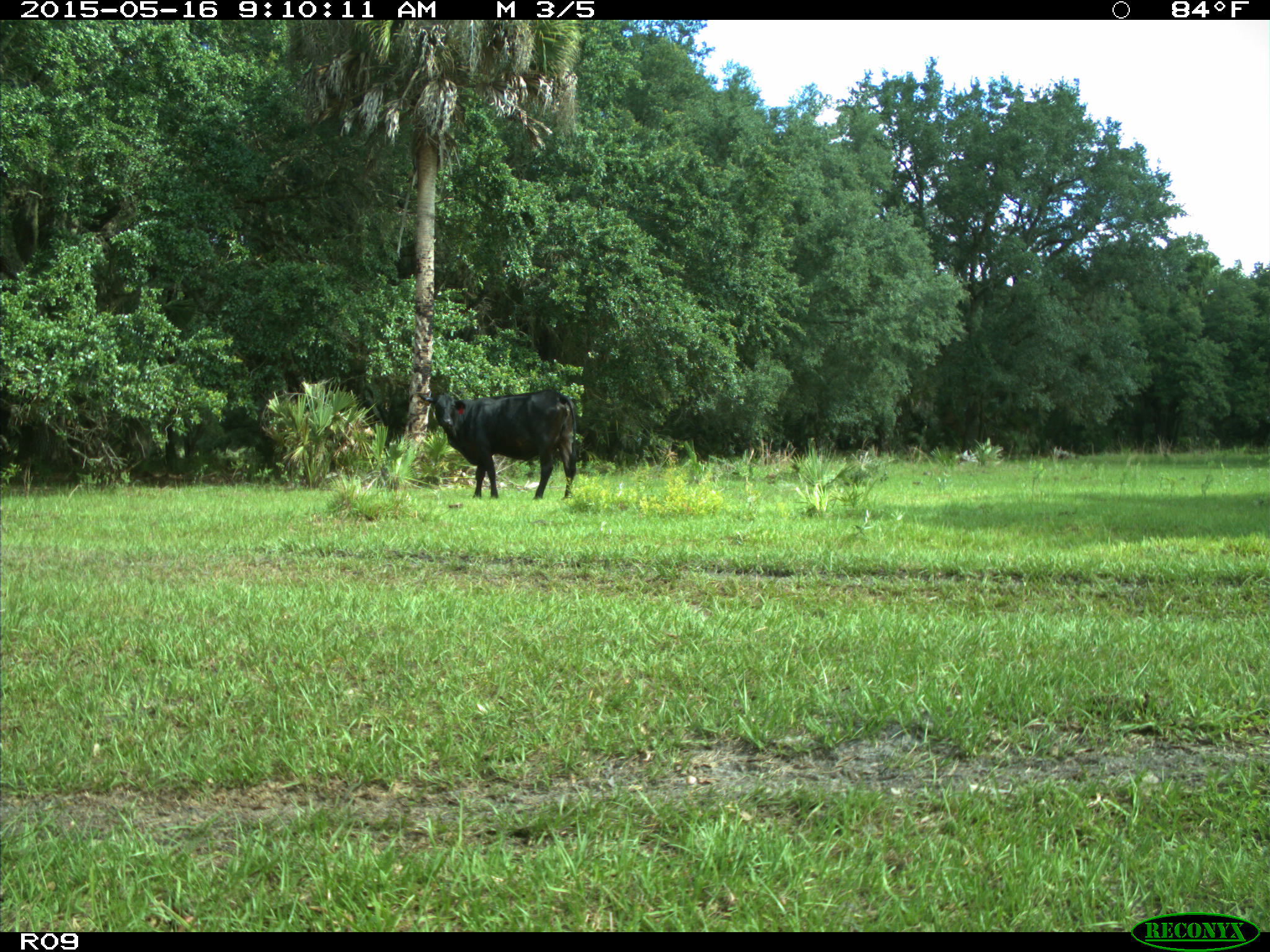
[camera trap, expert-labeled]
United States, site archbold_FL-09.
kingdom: Animalia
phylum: Chordata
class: Mammalia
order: Artiodactyla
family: Bovidae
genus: Bos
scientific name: Bos taurus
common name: domestic cow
Bos taurus (domestic cow).